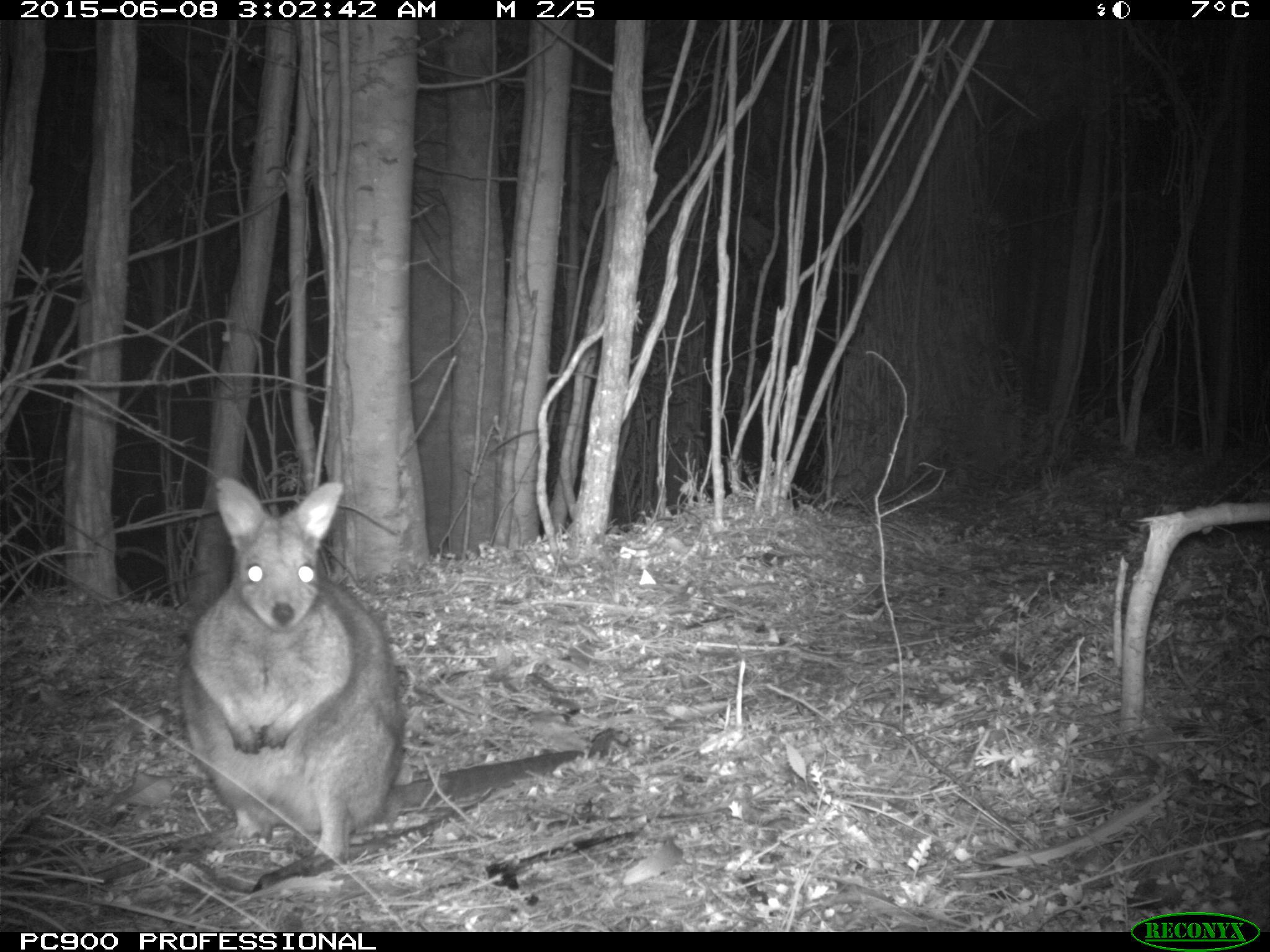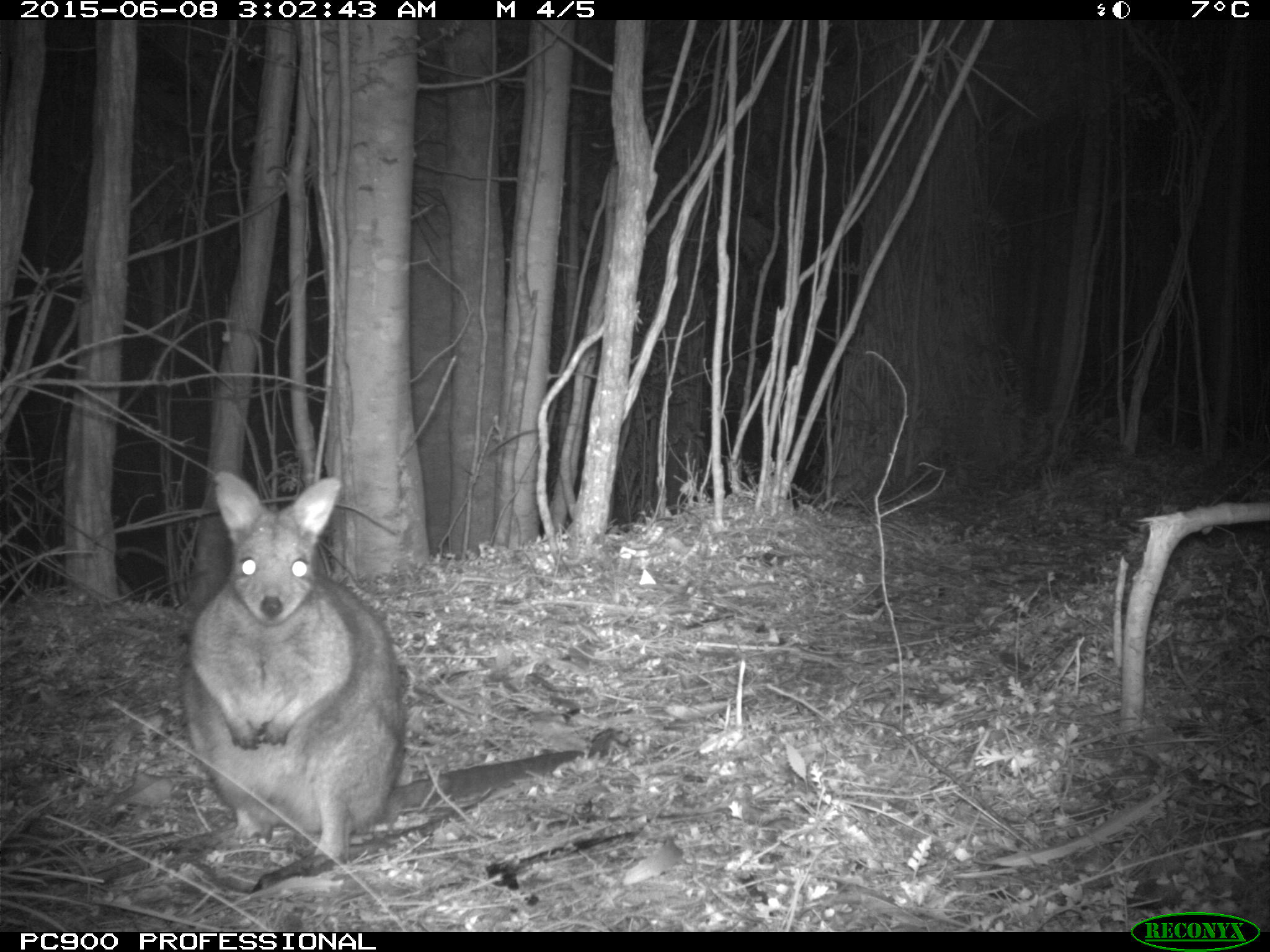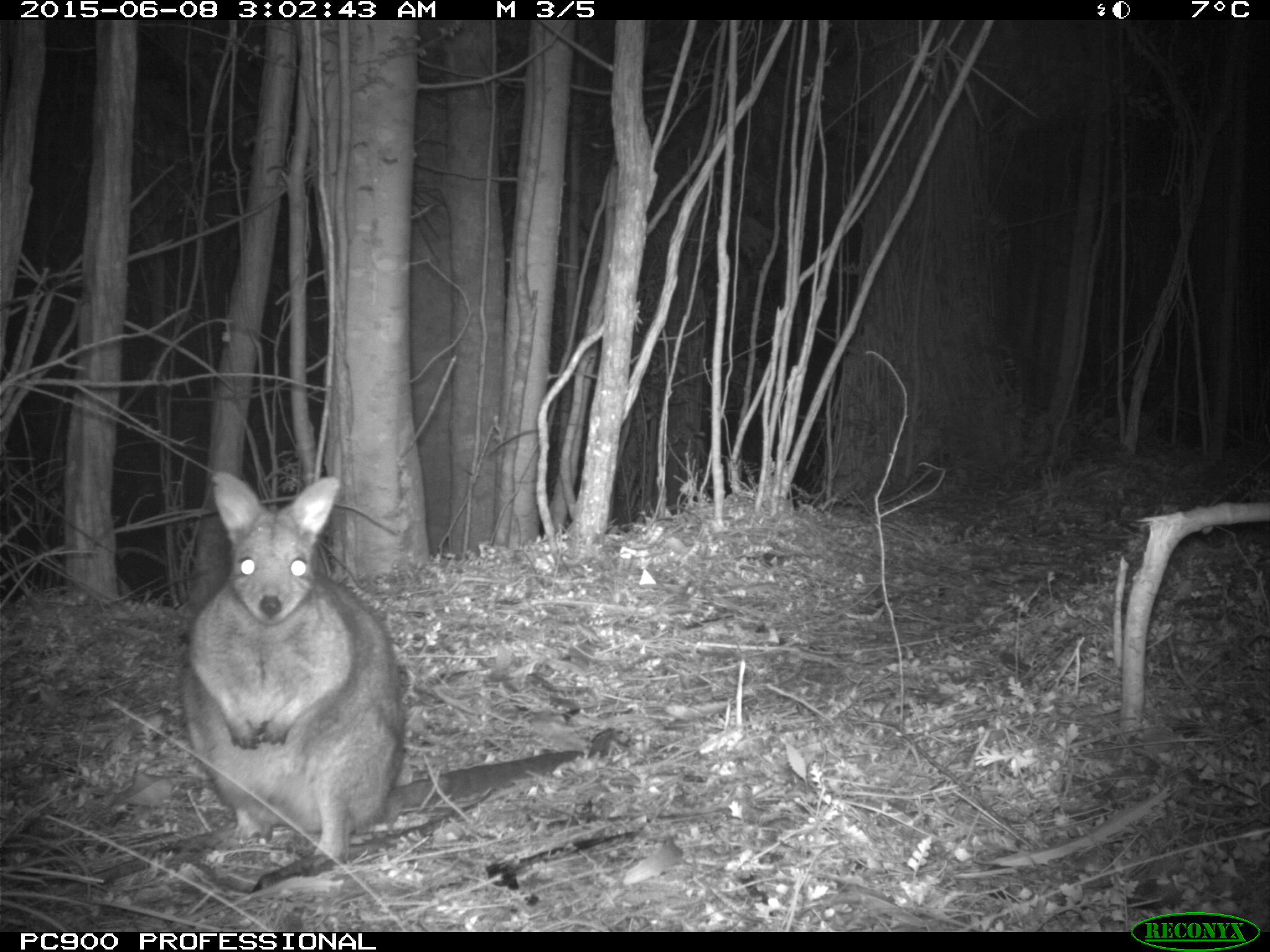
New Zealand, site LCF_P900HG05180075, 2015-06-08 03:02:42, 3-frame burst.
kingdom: Animalia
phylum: Chordata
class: Mammalia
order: Diprotodontia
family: Macropodidae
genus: Notamacropus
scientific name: Notamacropus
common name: wallaby